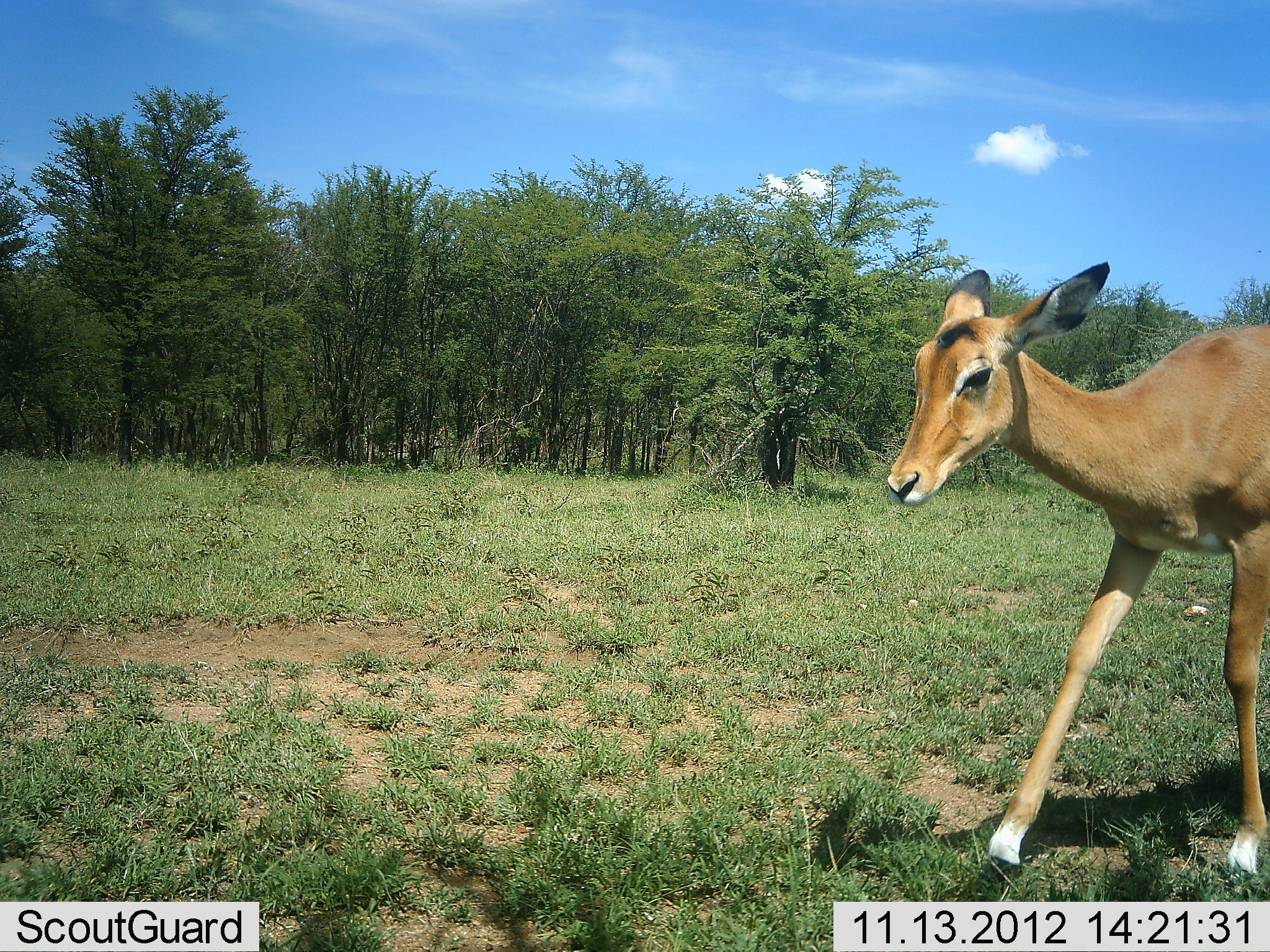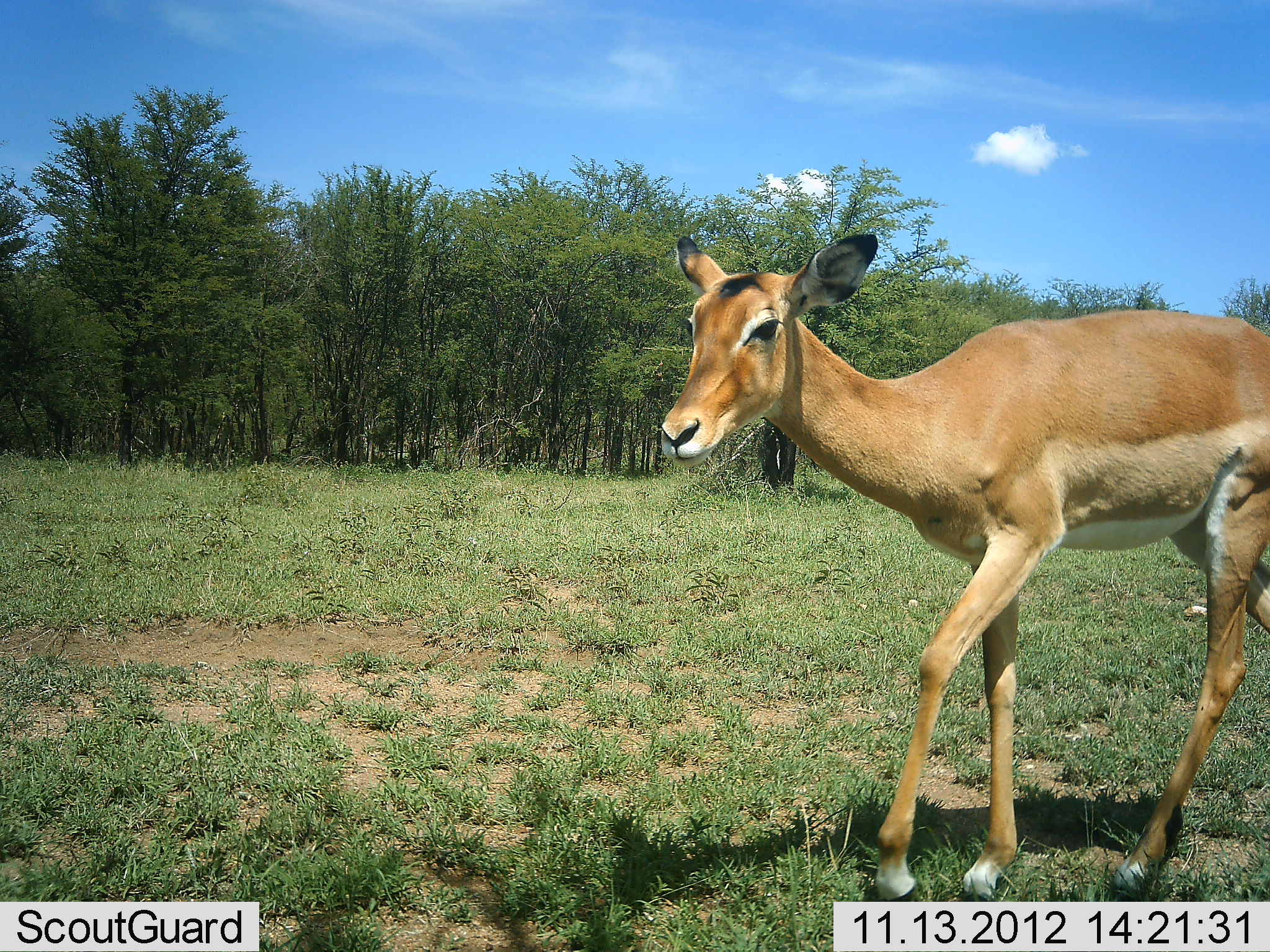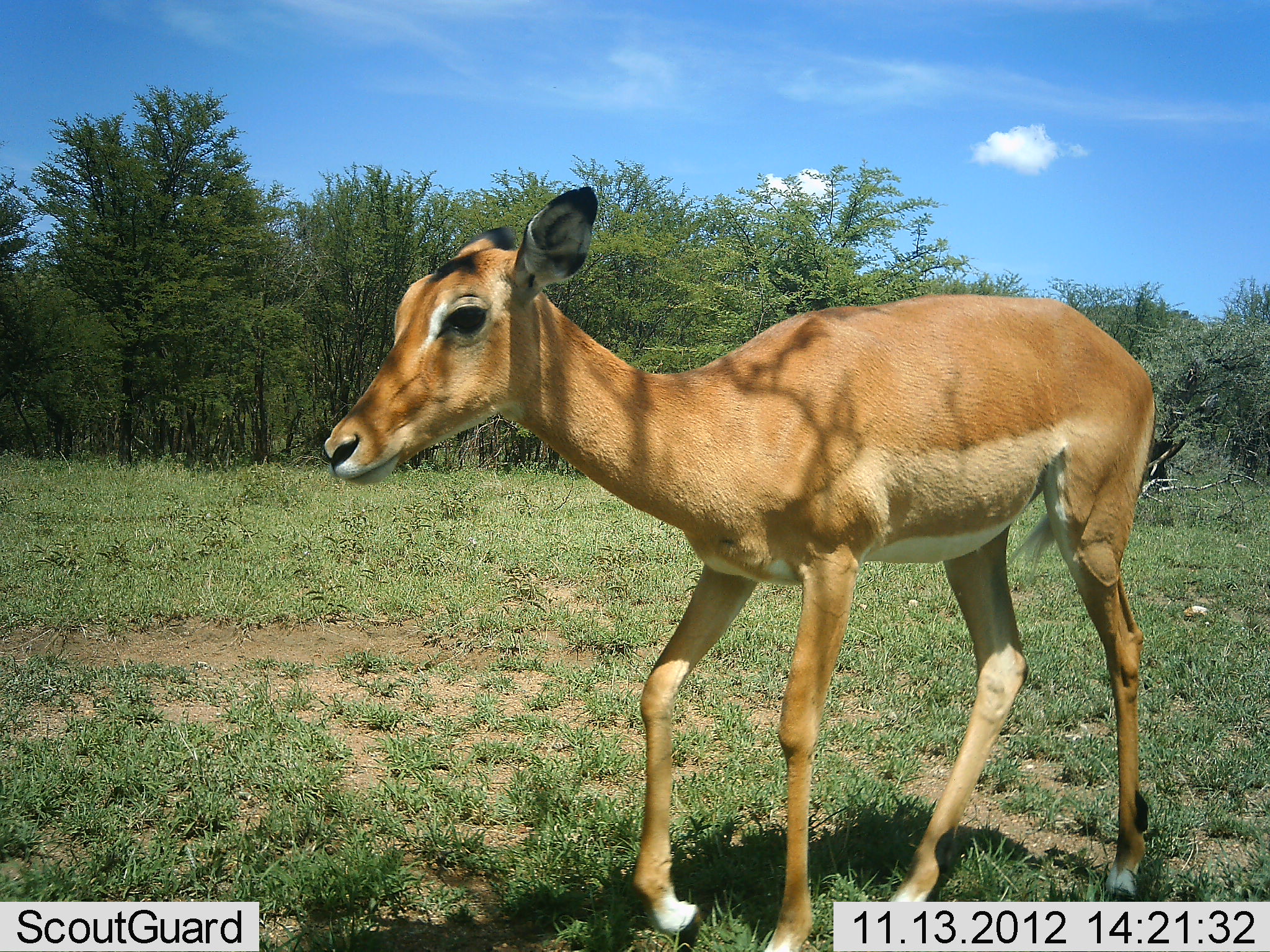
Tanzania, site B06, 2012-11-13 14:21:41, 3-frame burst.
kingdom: Animalia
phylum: Chordata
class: Mammalia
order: Artiodactyla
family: Bovidae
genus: Aepyceros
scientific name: Aepyceros melampus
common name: impala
Impala (Aepyceros melampus), count 1. Behavior (volunteer vote fractions): standing 0%, resting 0%, moving 100%, interacting 0%. Young present (vote fraction): 0%. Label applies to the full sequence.